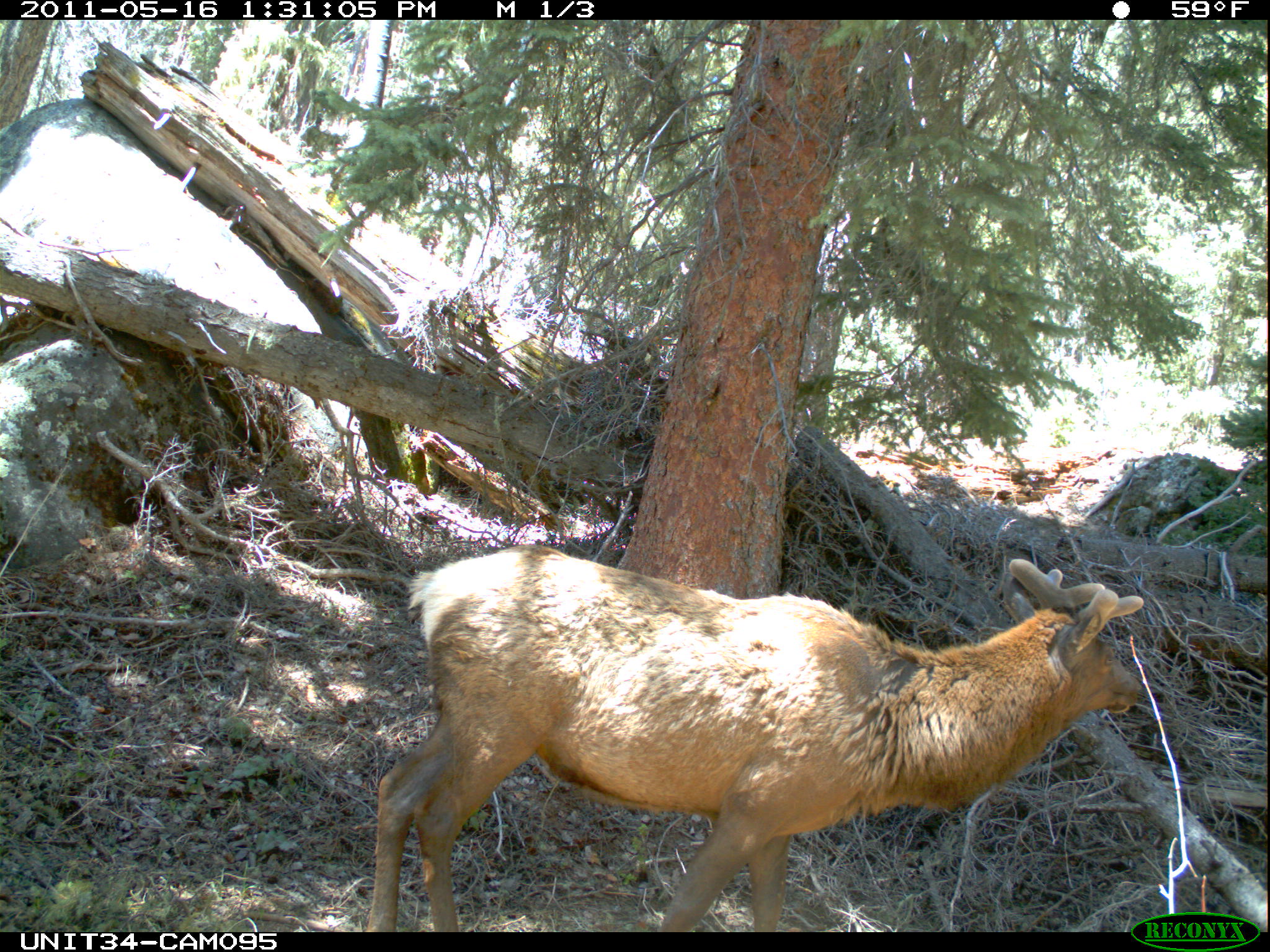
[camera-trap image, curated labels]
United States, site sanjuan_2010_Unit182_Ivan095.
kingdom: Animalia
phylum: Chordata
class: Mammalia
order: Artiodactyla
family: Cervidae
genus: Cervus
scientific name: Cervus elaphus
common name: red deer